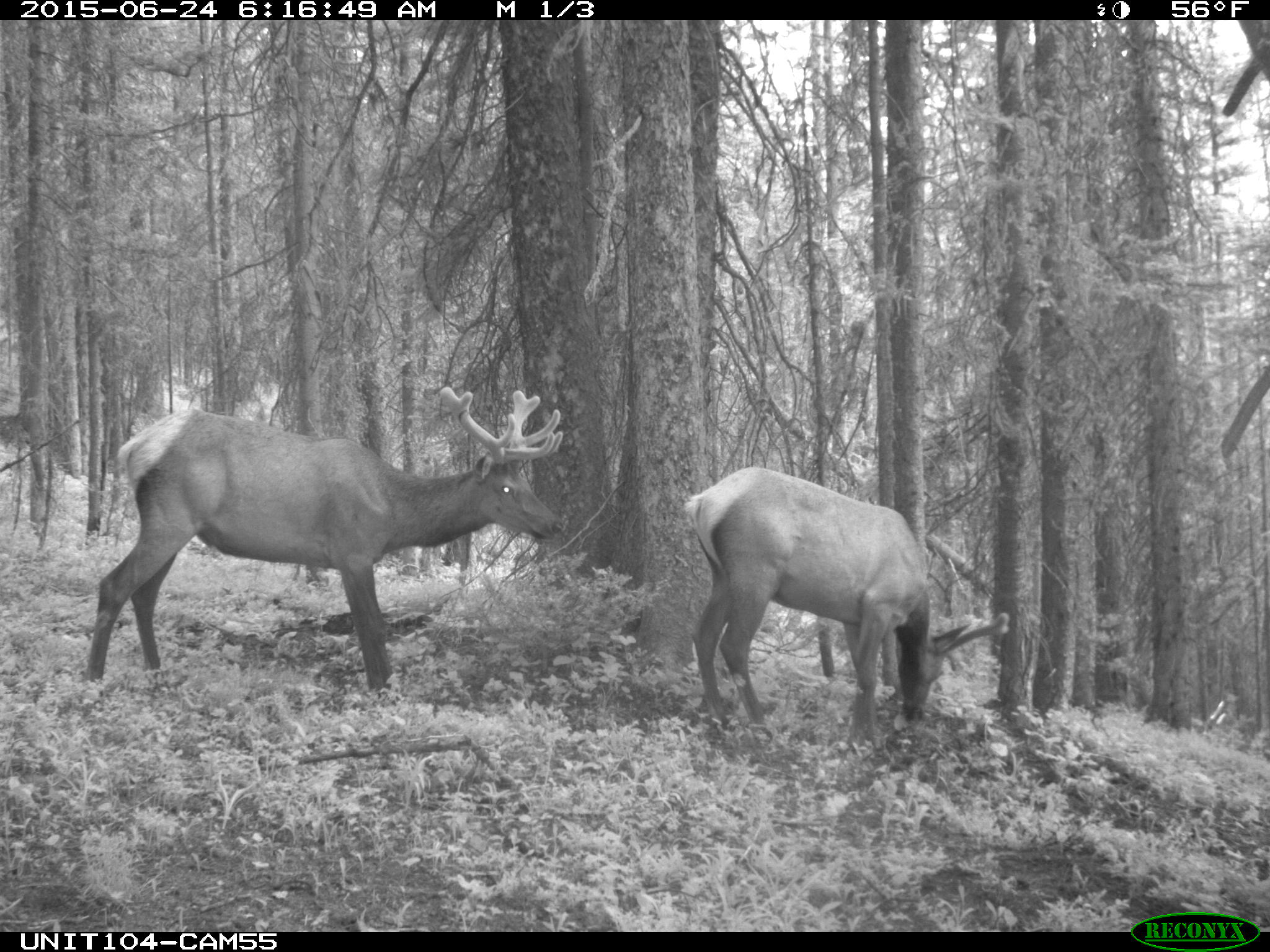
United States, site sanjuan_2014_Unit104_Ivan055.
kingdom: Animalia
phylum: Chordata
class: Mammalia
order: Artiodactyla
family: Cervidae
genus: Cervus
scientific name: Cervus elaphus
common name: red deer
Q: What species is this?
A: Cervus elaphus (red deer).